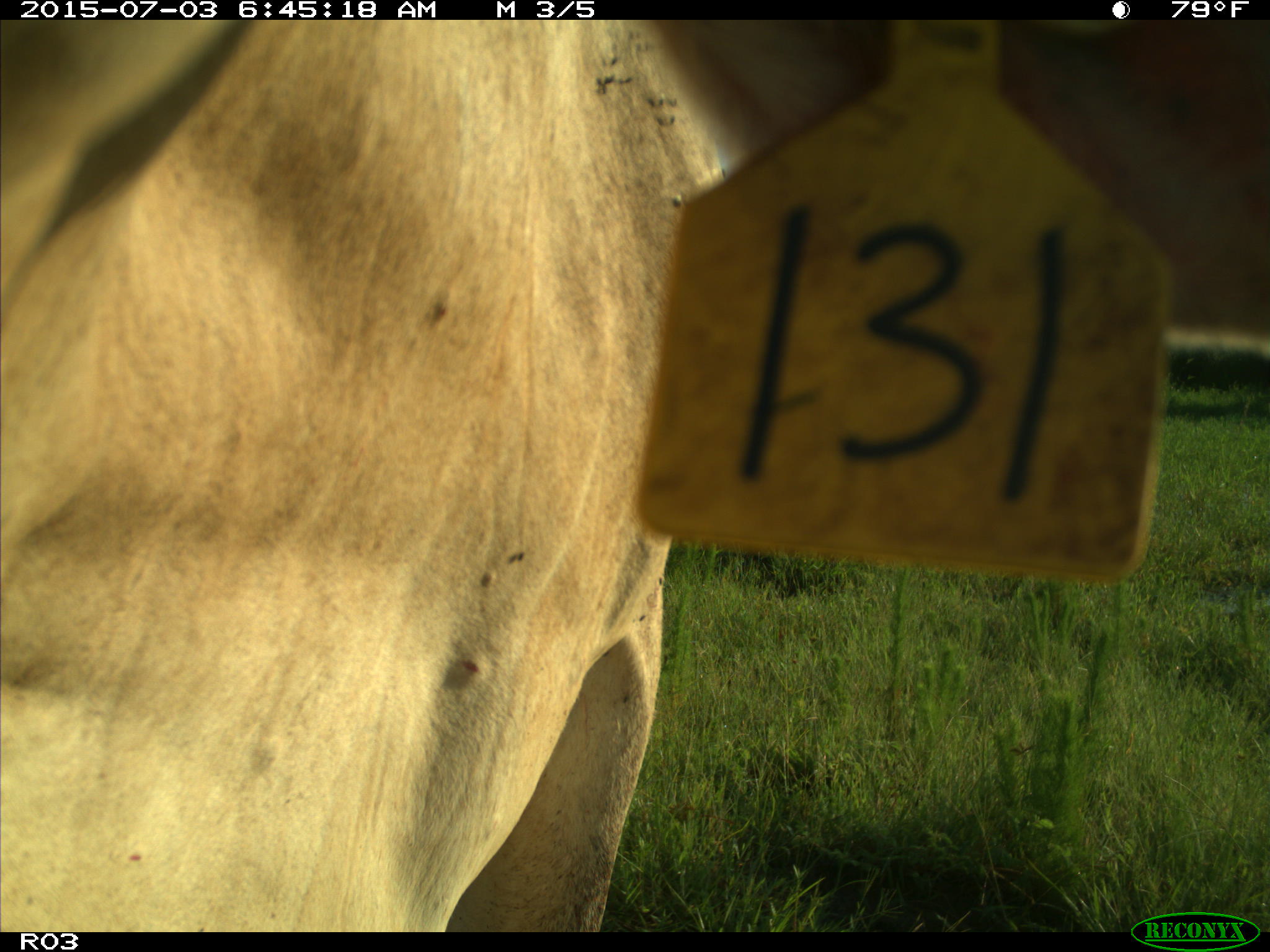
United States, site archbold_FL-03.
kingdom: Animalia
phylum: Chordata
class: Mammalia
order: Artiodactyla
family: Bovidae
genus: Bos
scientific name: Bos taurus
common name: domestic cow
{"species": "Bos taurus (domestic cow)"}